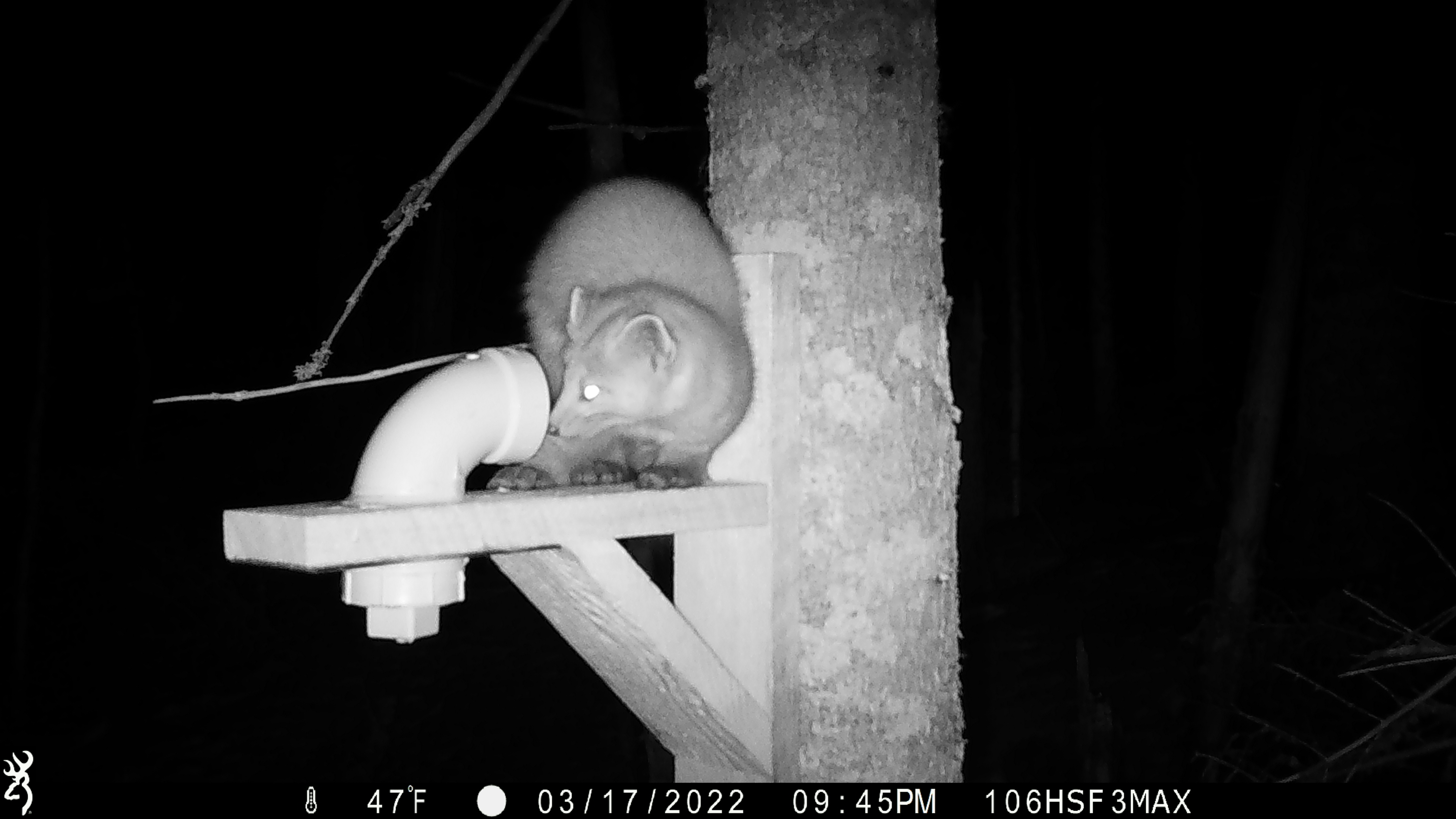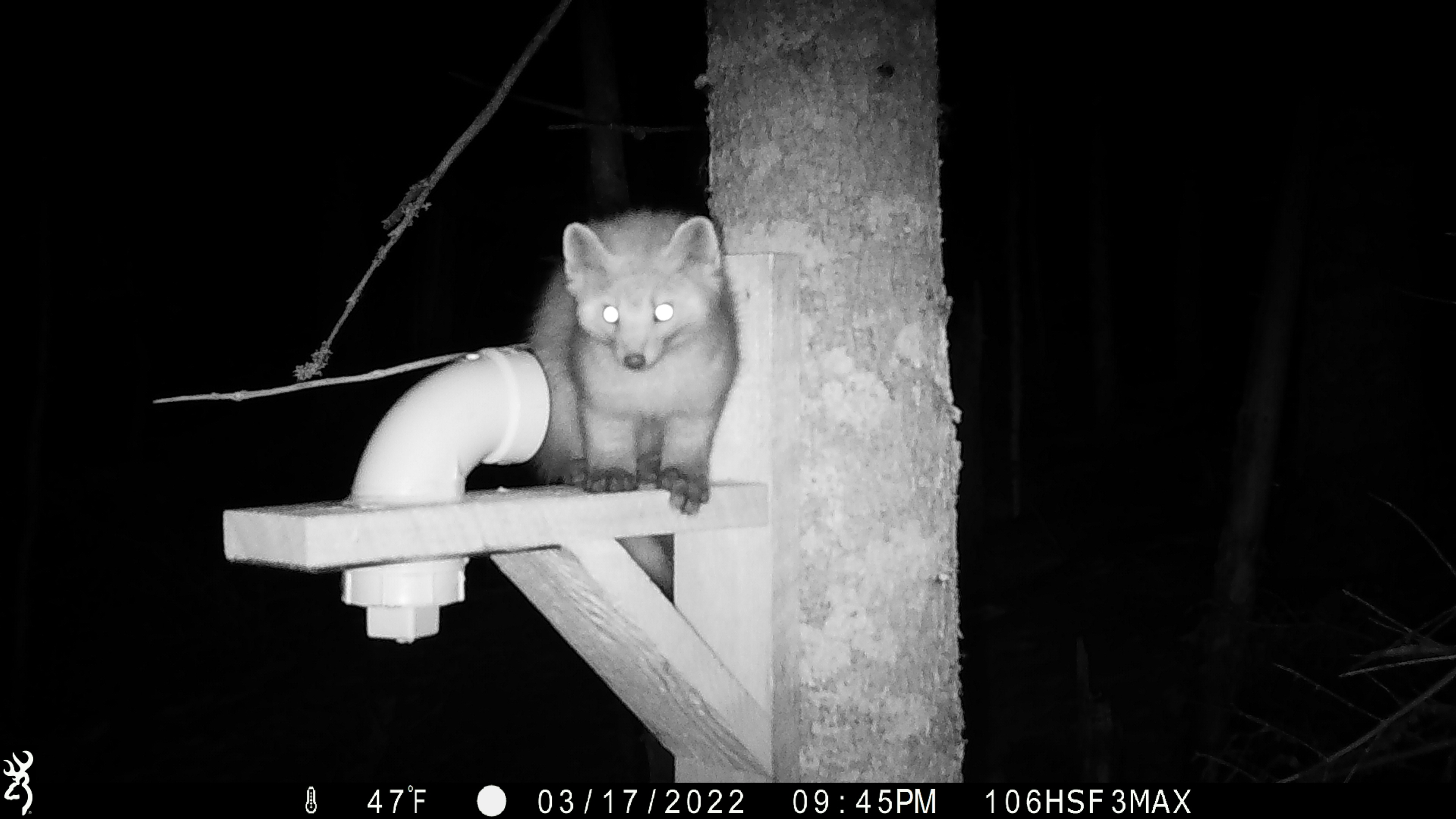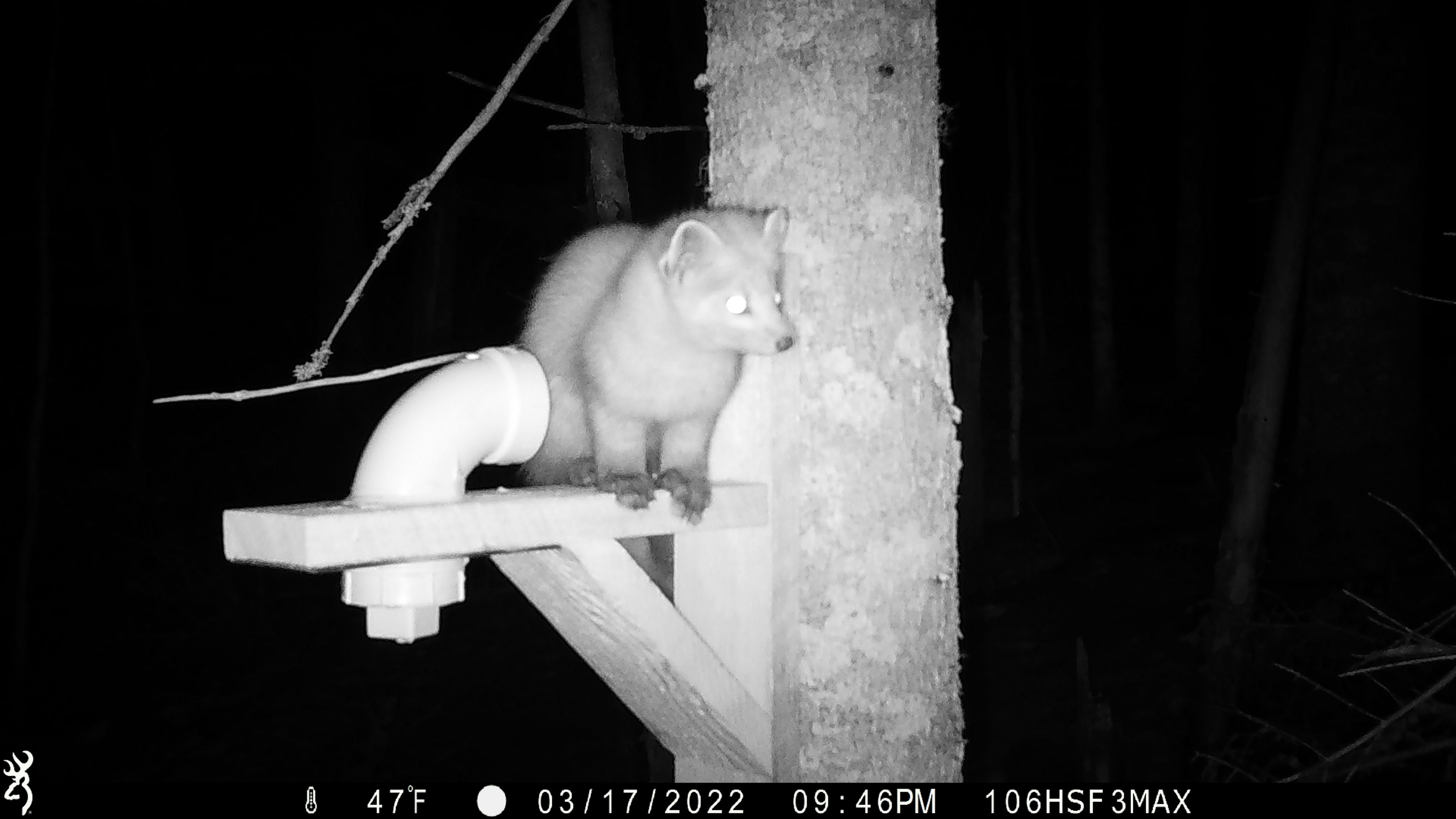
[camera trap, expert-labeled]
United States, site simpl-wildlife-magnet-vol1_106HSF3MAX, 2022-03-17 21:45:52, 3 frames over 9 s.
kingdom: Animalia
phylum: Chordata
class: Mammalia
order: Carnivora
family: Mustelidae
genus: Martes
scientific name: Martes americana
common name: american marten